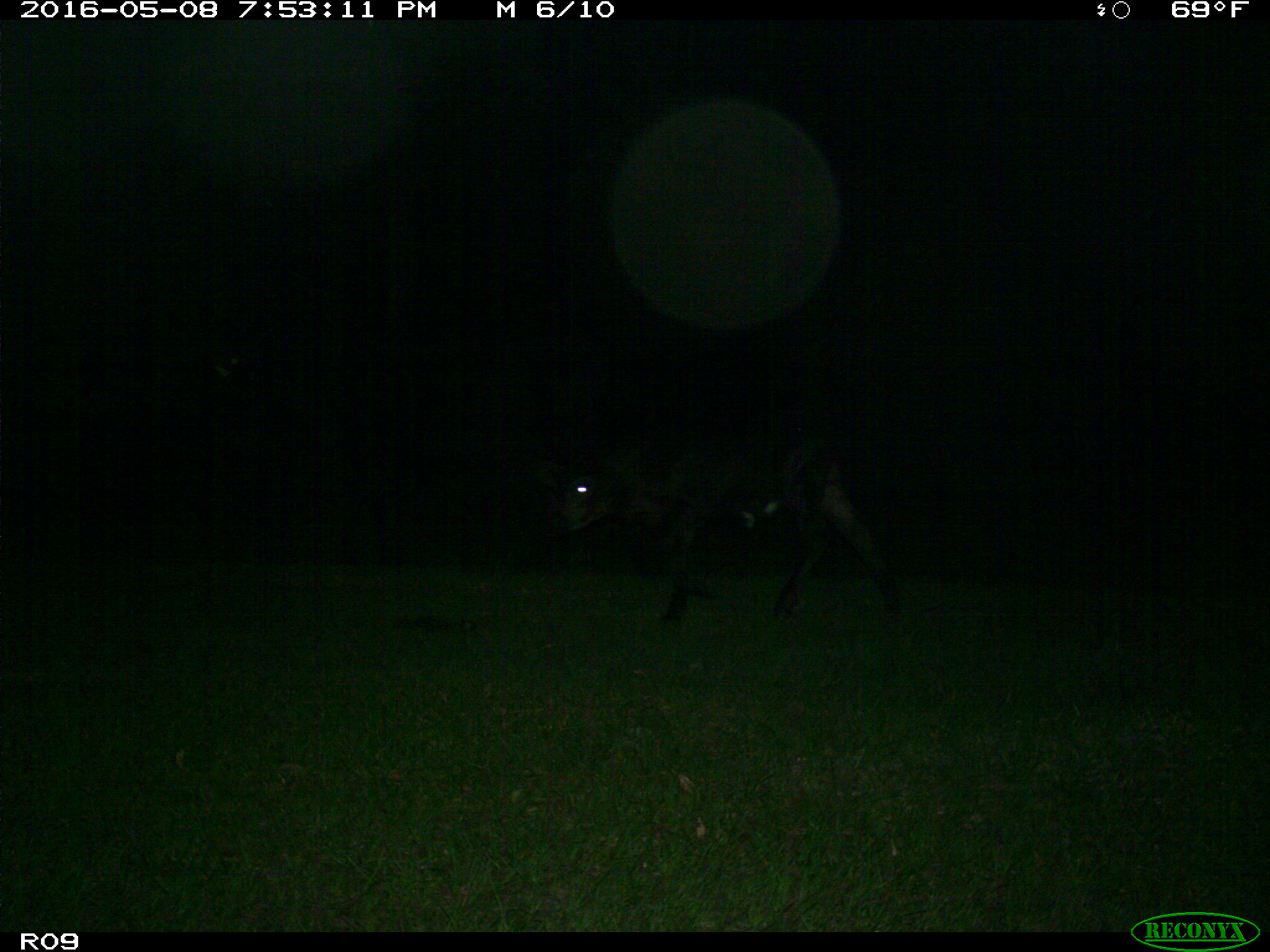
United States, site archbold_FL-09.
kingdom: Animalia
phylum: Chordata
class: Mammalia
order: Artiodactyla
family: Bovidae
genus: Bos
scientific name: Bos taurus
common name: domestic cow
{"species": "Bos taurus (domestic cow)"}